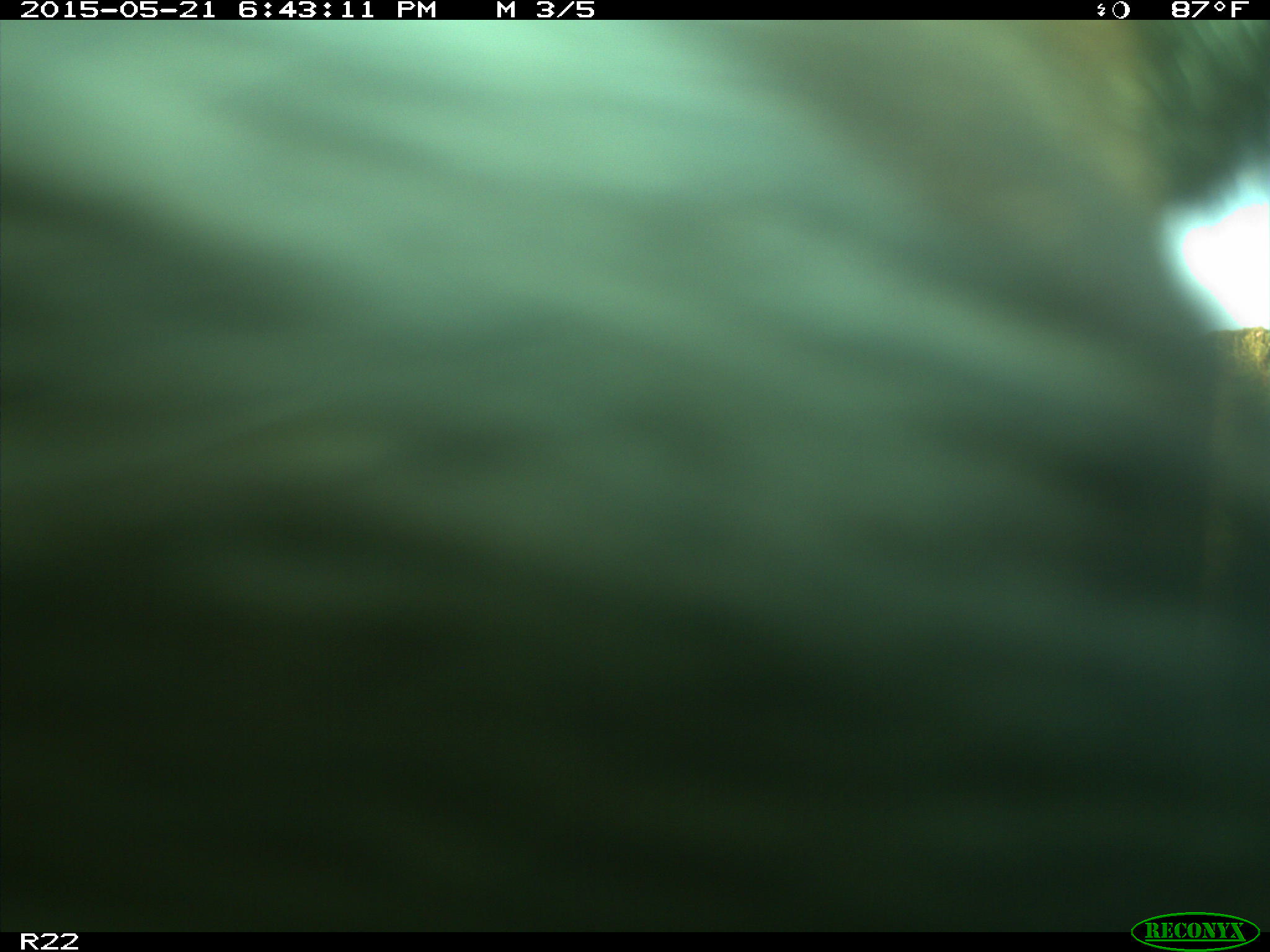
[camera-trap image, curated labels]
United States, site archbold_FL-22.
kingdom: Animalia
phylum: Chordata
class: Mammalia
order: Artiodactyla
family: Bovidae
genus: Bos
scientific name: Bos taurus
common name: domestic cow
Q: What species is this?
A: Bos taurus (domestic cow).